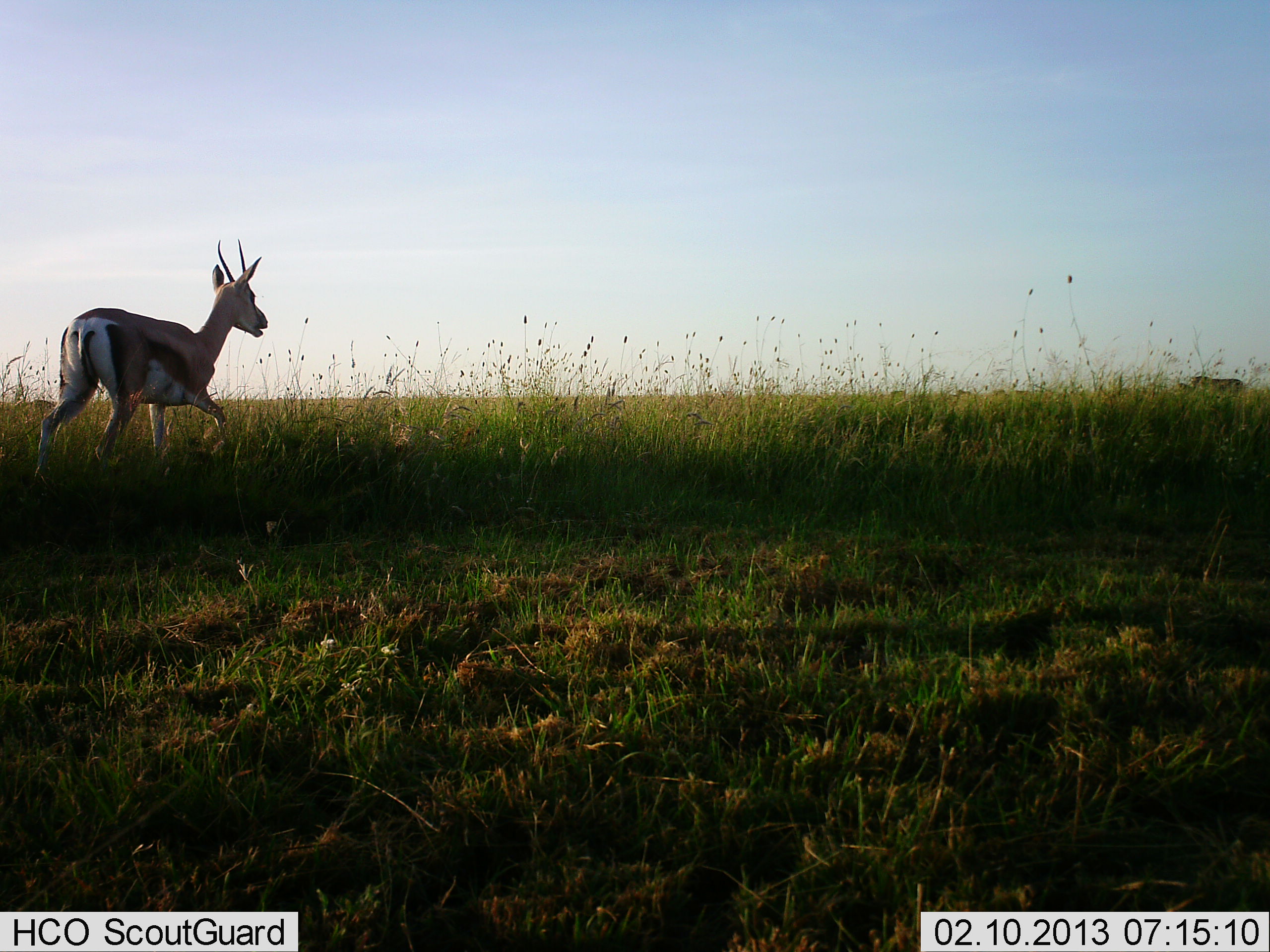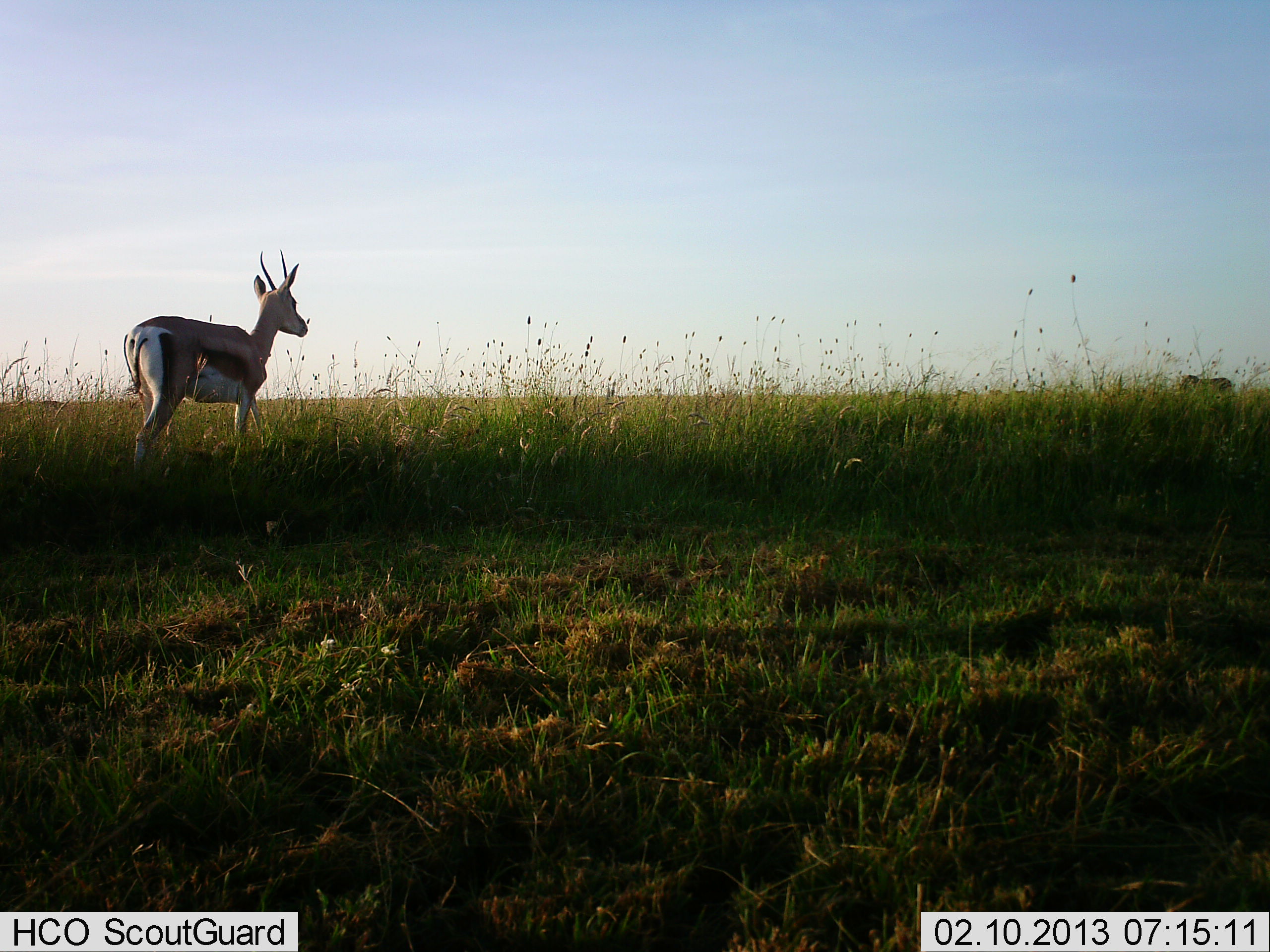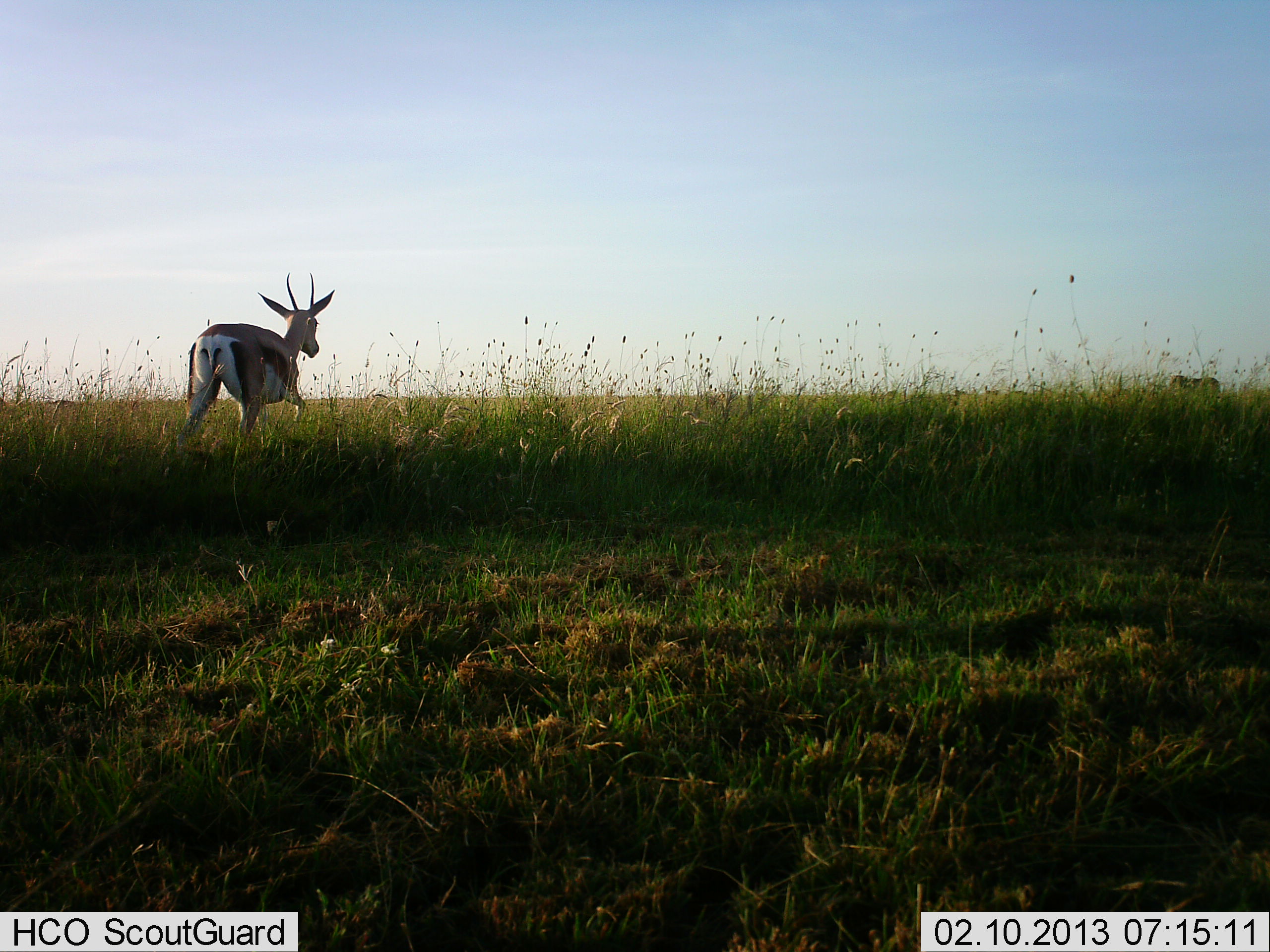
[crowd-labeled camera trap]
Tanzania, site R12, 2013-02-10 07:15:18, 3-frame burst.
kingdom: Animalia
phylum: Chordata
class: Mammalia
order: Artiodactyla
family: Bovidae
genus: Eudorcas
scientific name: Eudorcas thomsonii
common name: thomson's gazelle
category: gazellethomsons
Gazellethomsons (thomson's gazelle) (Eudorcas thomsonii), count 1. Behavior (volunteer vote fractions): standing 23%, resting 0%, moving 77%, interacting 0%. Young present (vote fraction): 0%. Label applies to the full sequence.